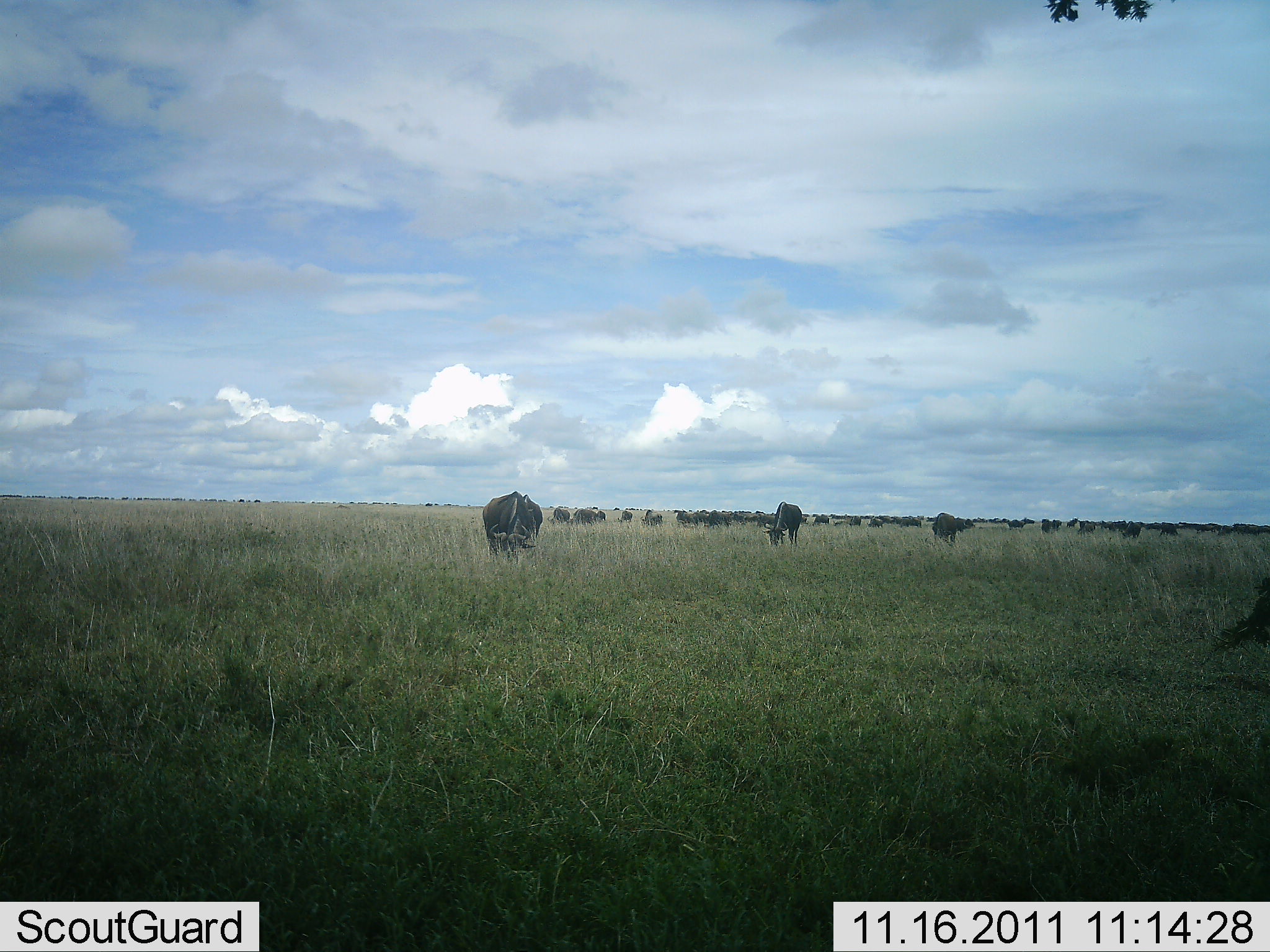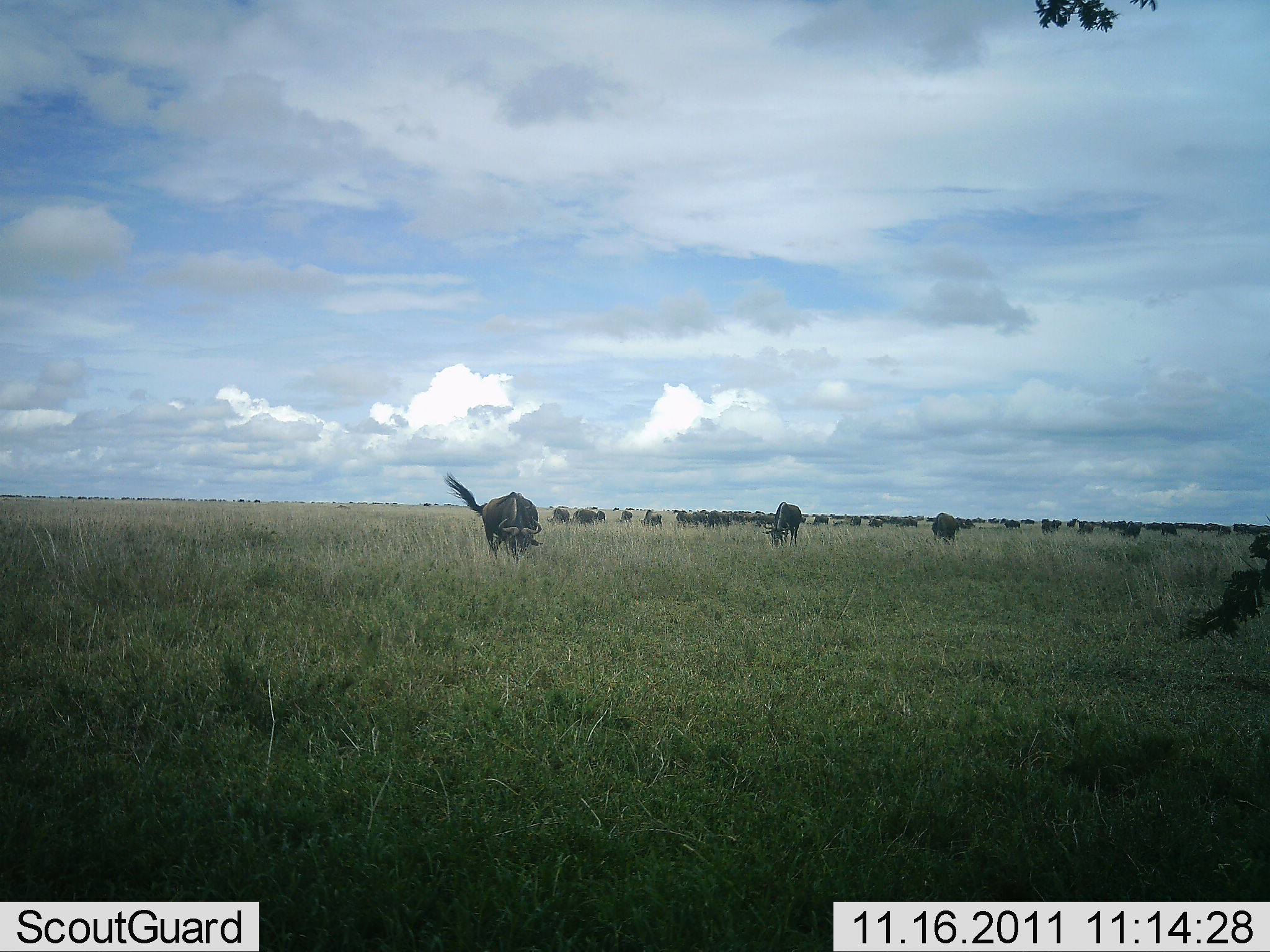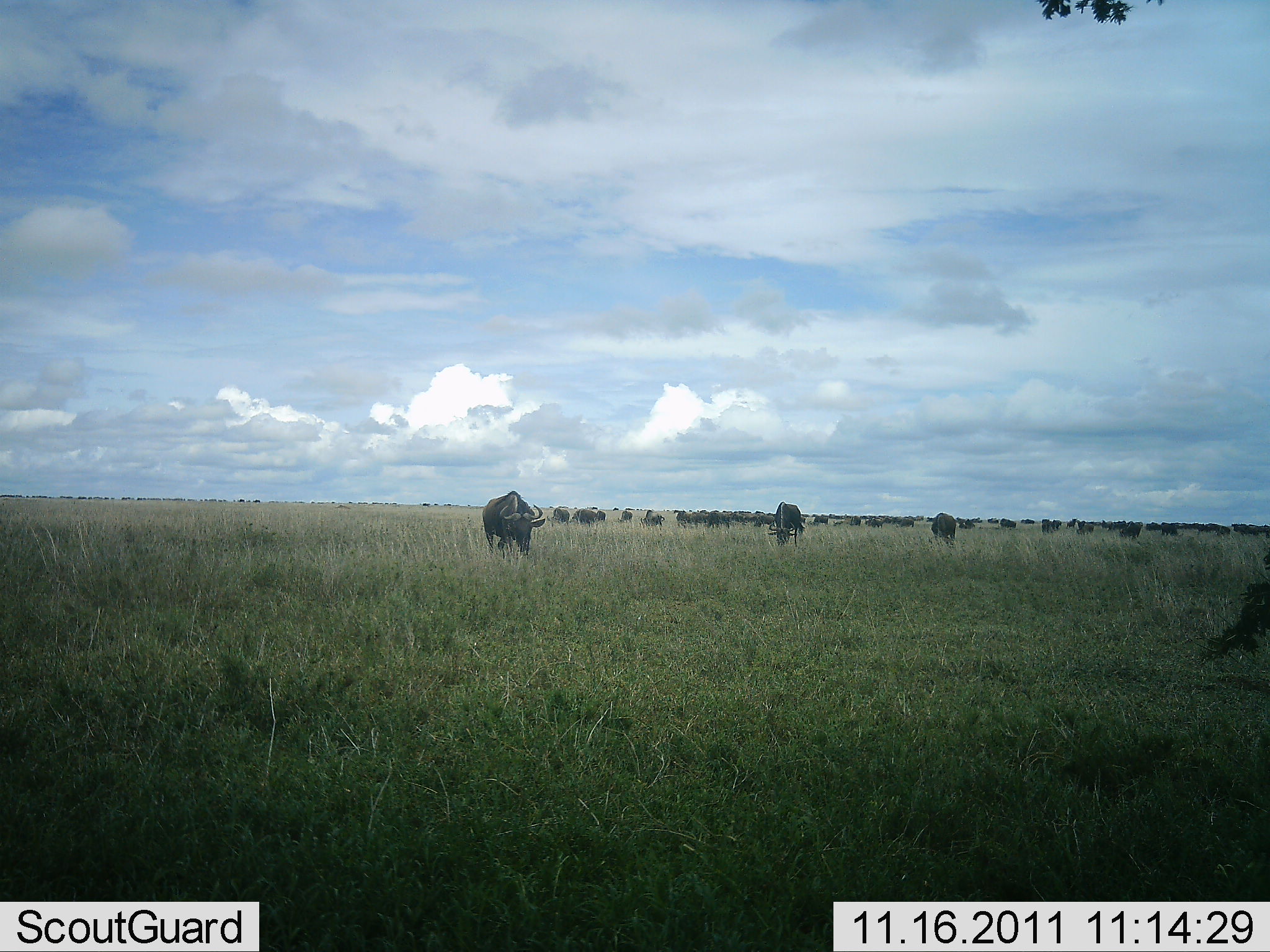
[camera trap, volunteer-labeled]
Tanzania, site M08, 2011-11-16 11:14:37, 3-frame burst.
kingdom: Animalia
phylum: Chordata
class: Mammalia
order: Artiodactyla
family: Bovidae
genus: Connochaetes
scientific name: Connochaetes taurinus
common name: blue wildebeest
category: wildebeest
Wildebeest (blue wildebeest) (Connochaetes taurinus), count 51+. Behavior (volunteer vote fractions): standing 45%, resting 9%, moving 27%, interacting 0%. Young present (vote fraction): 0%. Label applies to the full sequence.